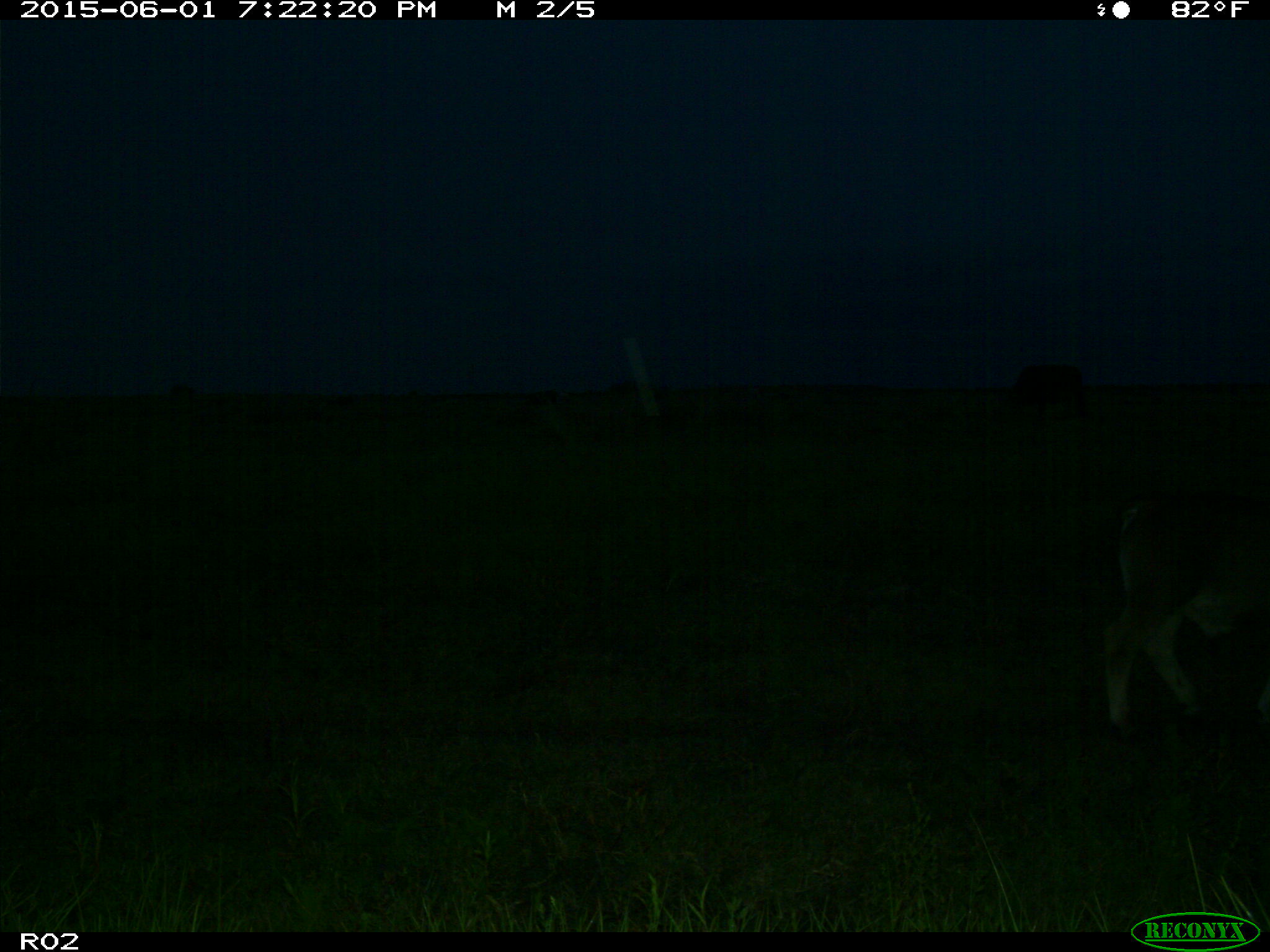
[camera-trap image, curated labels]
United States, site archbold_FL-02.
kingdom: Animalia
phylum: Chordata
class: Mammalia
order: Artiodactyla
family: Bovidae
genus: Bos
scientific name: Bos taurus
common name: domestic cow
Bos taurus (domestic cow).